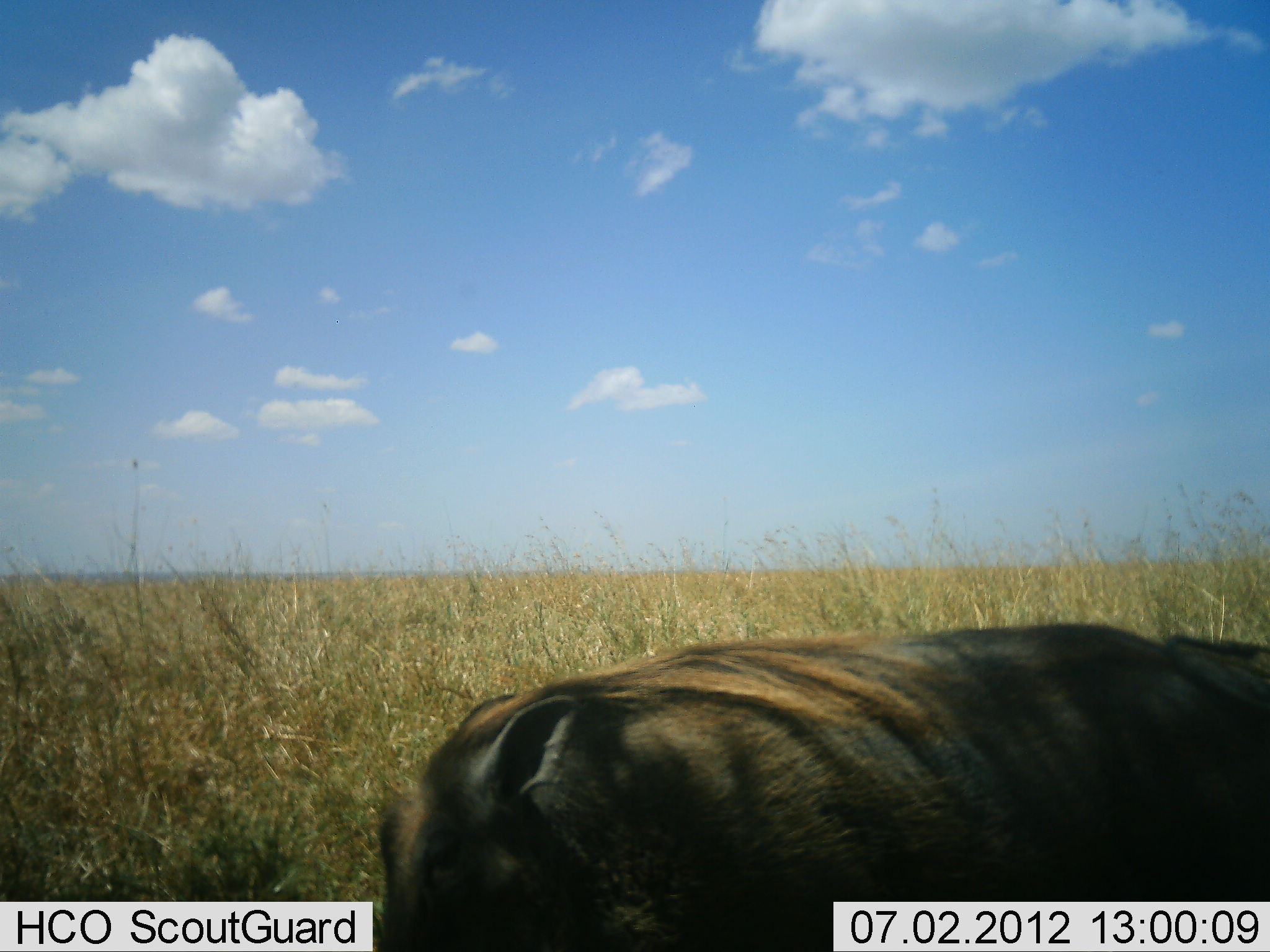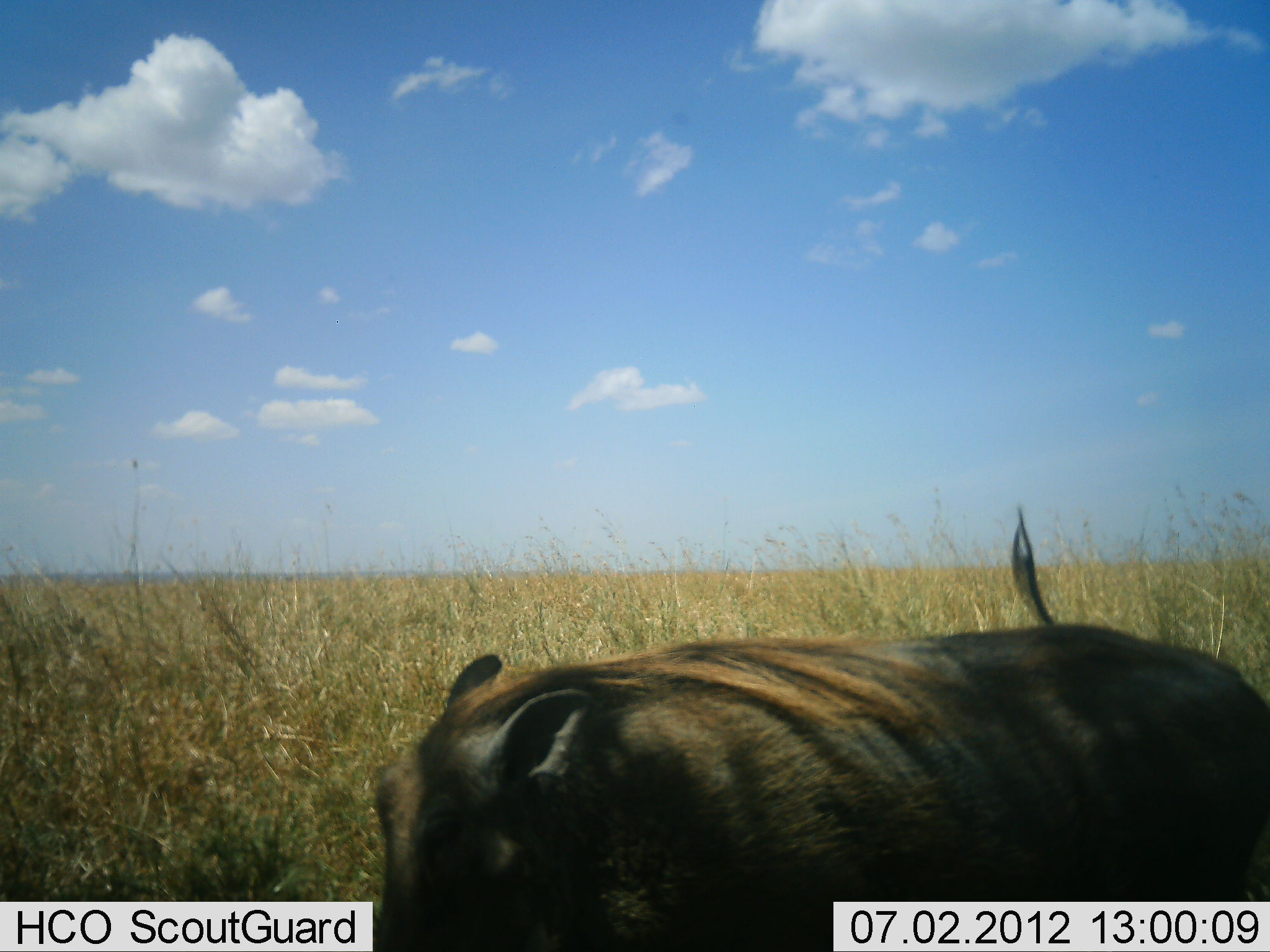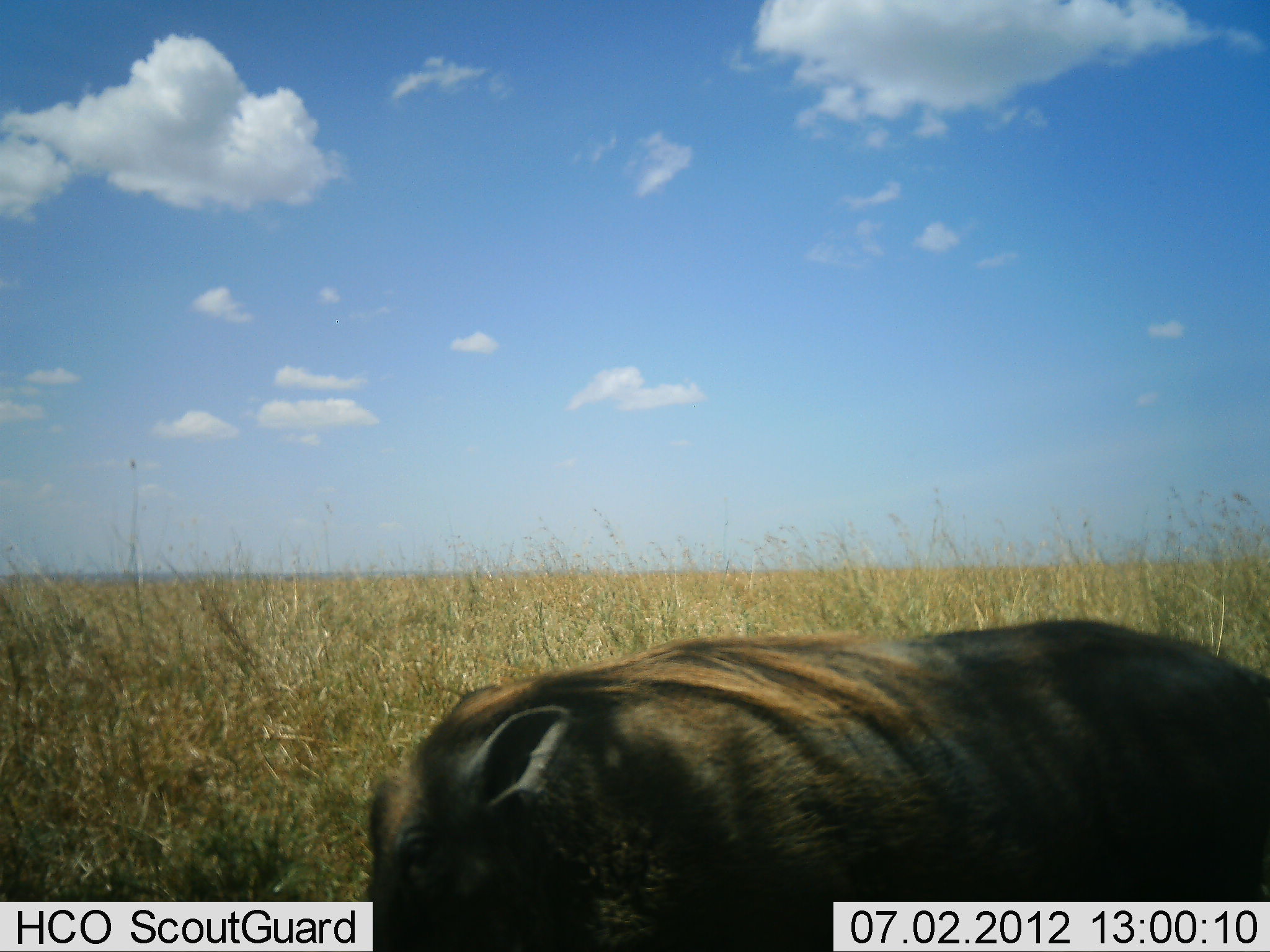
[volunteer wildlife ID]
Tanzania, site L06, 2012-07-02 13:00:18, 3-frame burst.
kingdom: Animalia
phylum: Chordata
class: Mammalia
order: Artiodactyla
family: Suidae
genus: Phacochoerus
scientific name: Phacochoerus africanus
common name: warthog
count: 1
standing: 80%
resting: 10%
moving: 30%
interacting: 0%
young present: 0%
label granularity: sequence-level